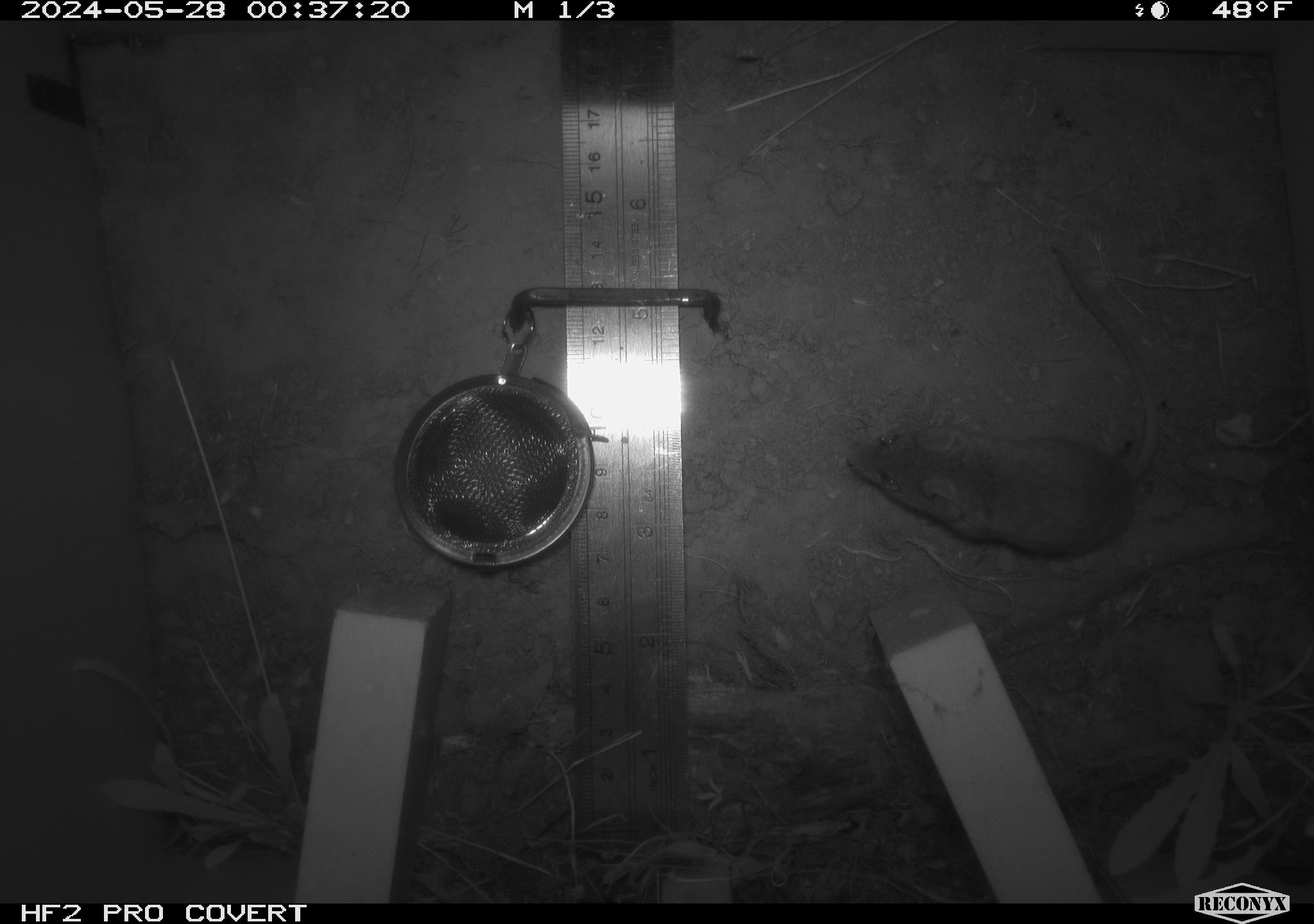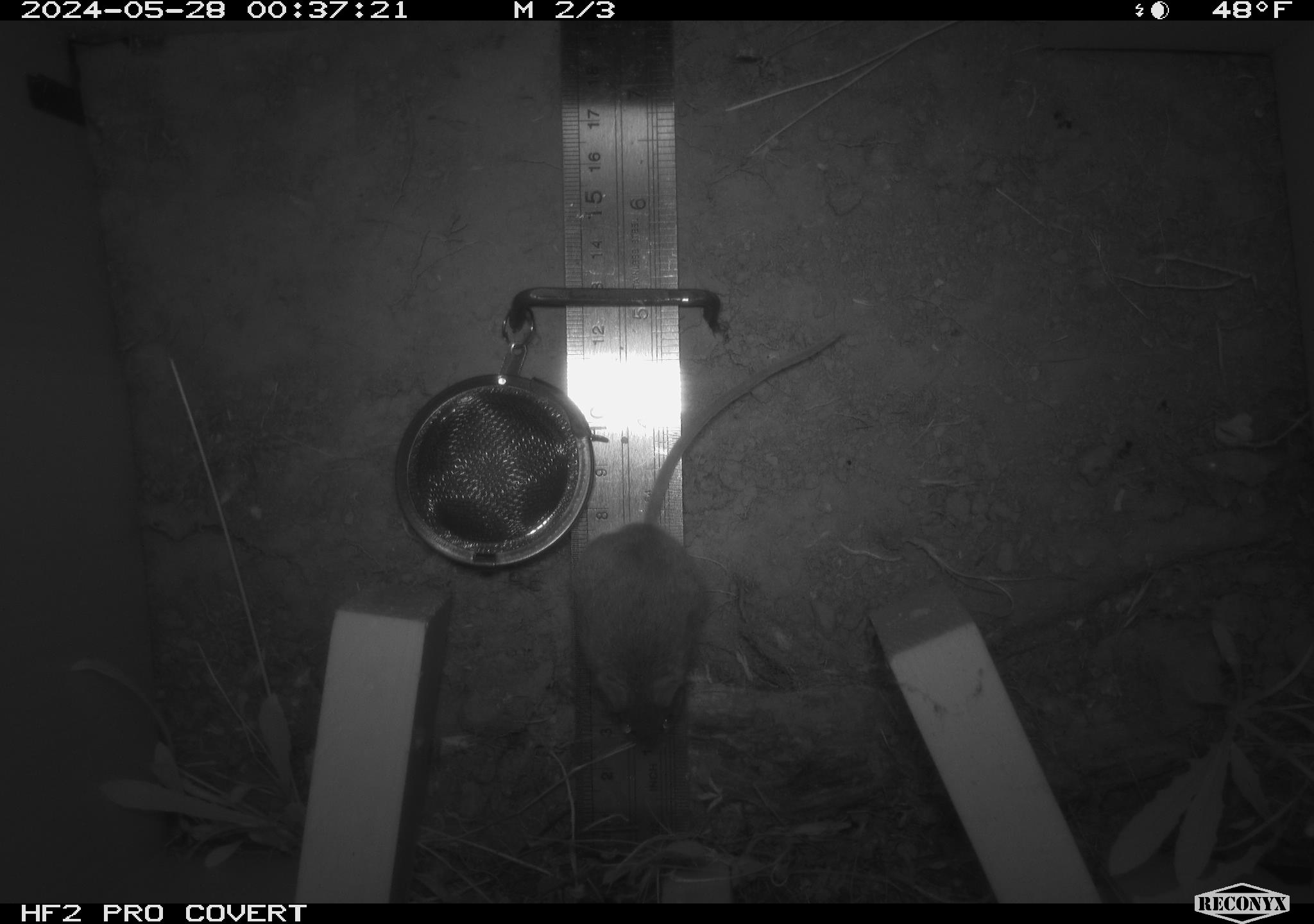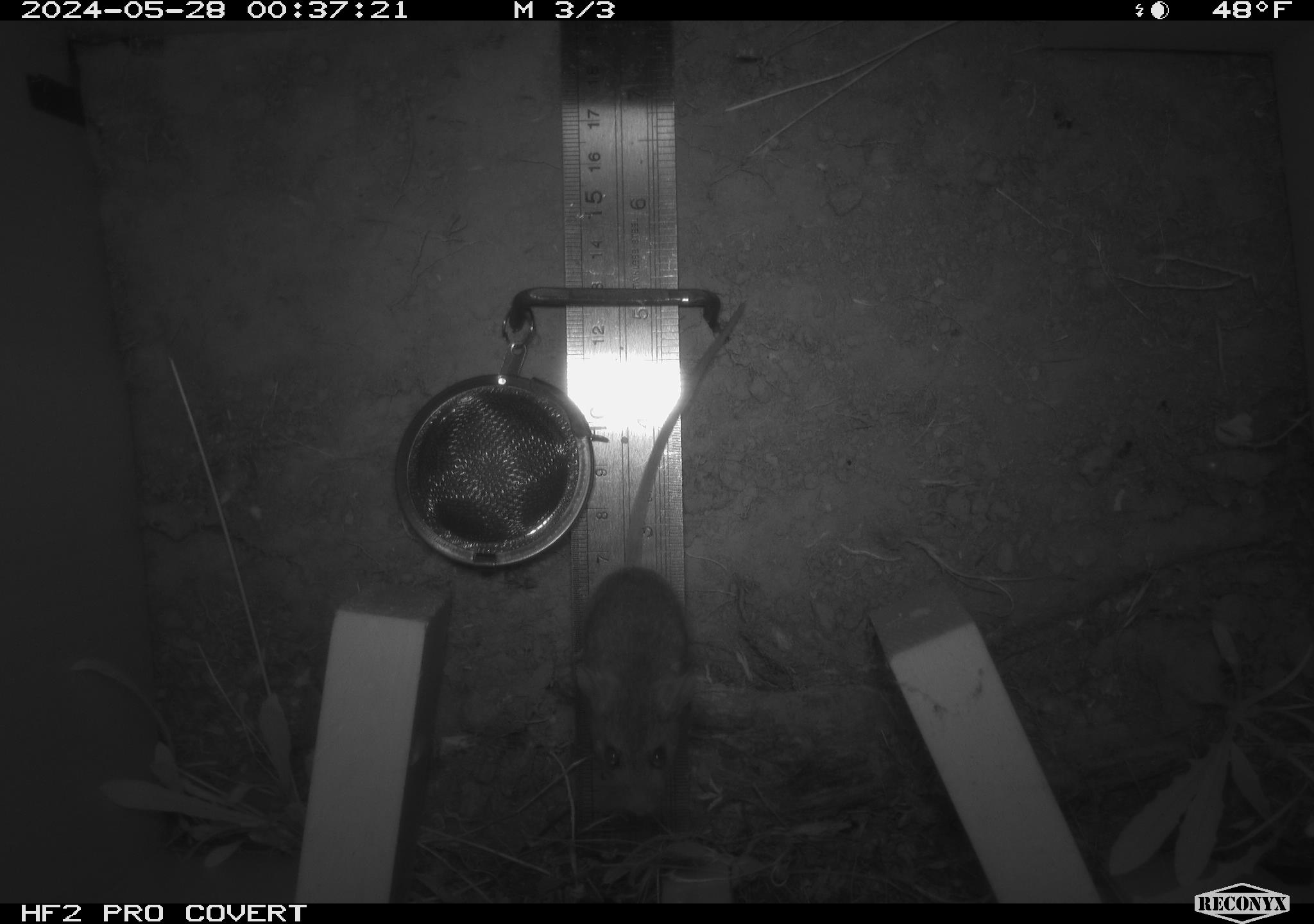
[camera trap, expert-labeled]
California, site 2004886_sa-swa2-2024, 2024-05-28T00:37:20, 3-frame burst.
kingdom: Animalia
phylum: Chordata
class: Mammalia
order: Rodentia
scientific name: Rodentia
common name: mouse species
Mouse species (Rodentia).